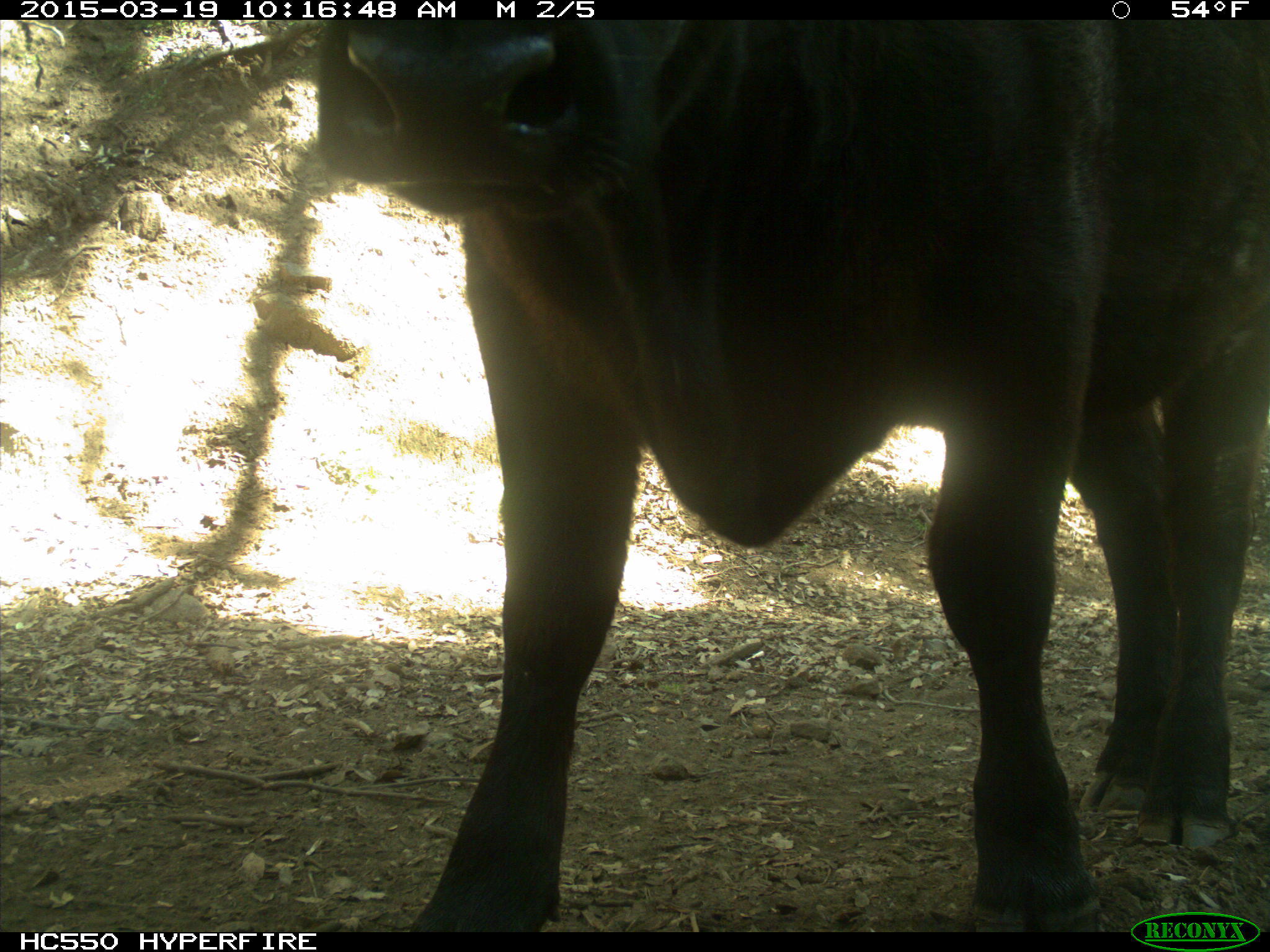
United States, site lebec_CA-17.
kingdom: Animalia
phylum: Chordata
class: Mammalia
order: Artiodactyla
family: Bovidae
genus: Bos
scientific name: Bos taurus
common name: domestic cow